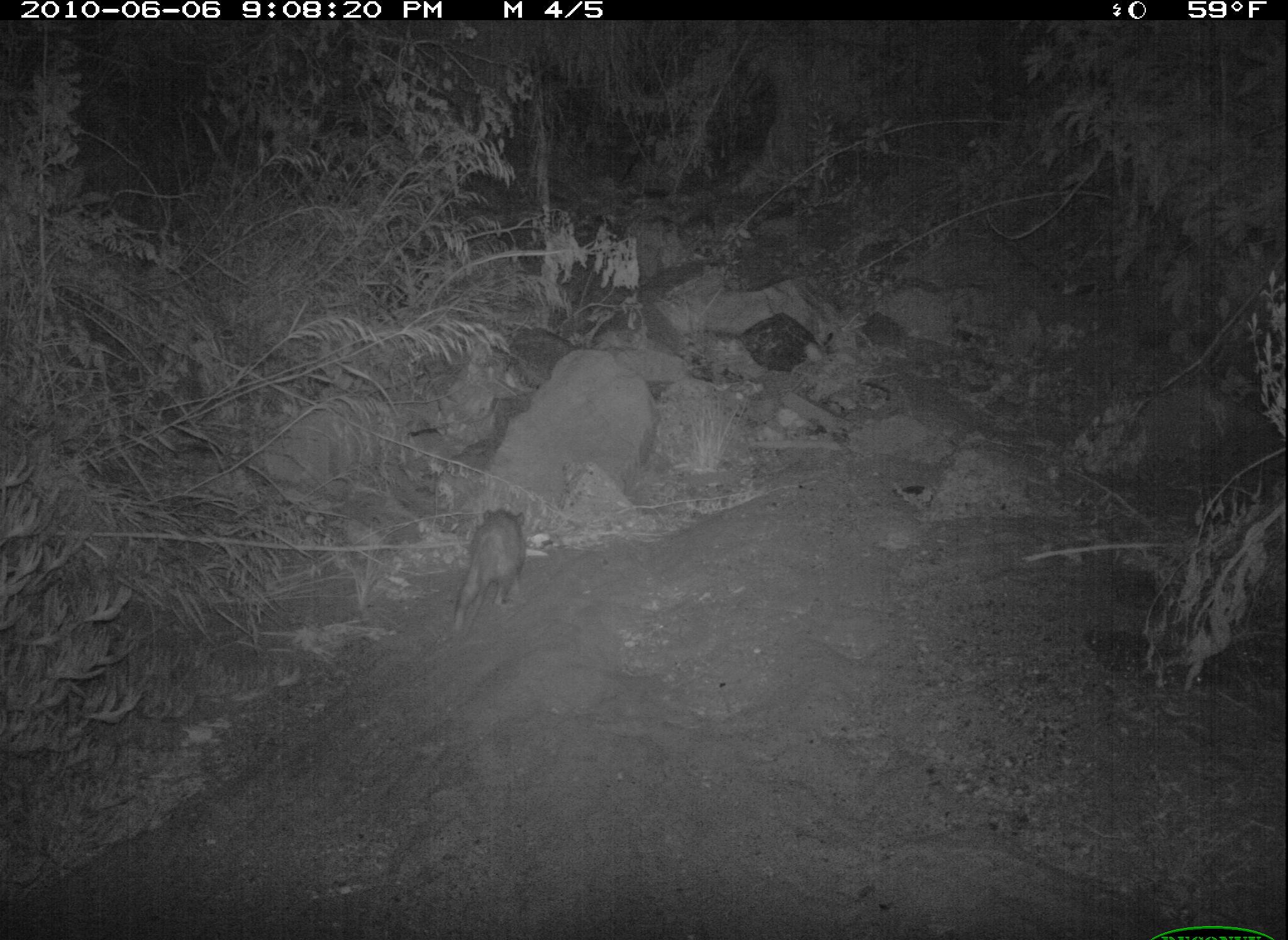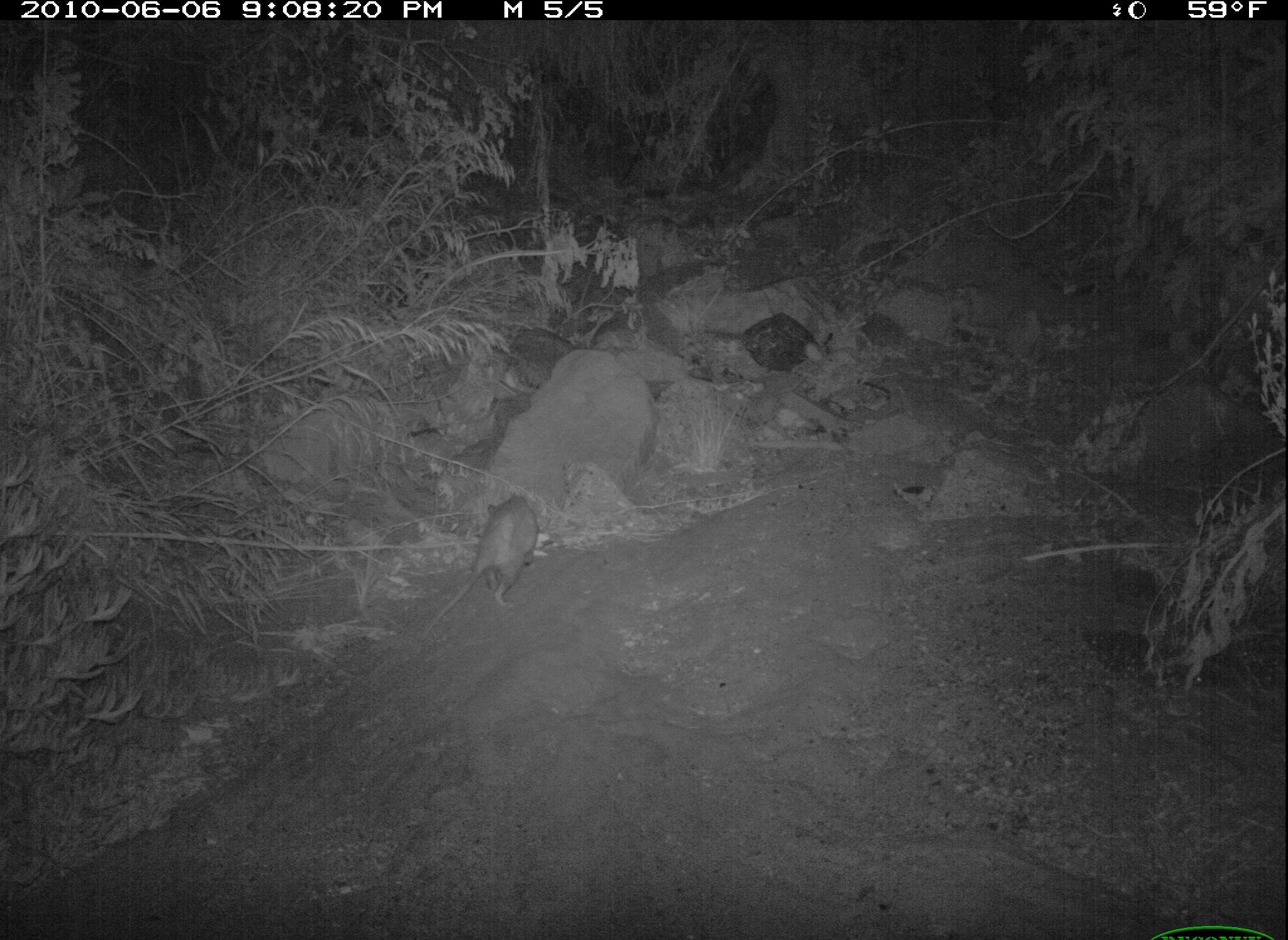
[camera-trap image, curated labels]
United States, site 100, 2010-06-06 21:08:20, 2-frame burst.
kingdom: Animalia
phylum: Chordata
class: Mammalia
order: Didelphimorphia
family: Didelphidae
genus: Didelphis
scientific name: Didelphis virginiana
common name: virginia opossum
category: opossum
Opossum (virginia opossum) (Didelphis virginiana).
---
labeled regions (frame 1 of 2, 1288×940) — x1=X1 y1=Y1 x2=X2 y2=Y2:
opossum: x1=443 y1=506 x2=535 y2=635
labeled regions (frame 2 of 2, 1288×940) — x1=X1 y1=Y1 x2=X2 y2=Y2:
opossum: x1=444 y1=491 x2=562 y2=622